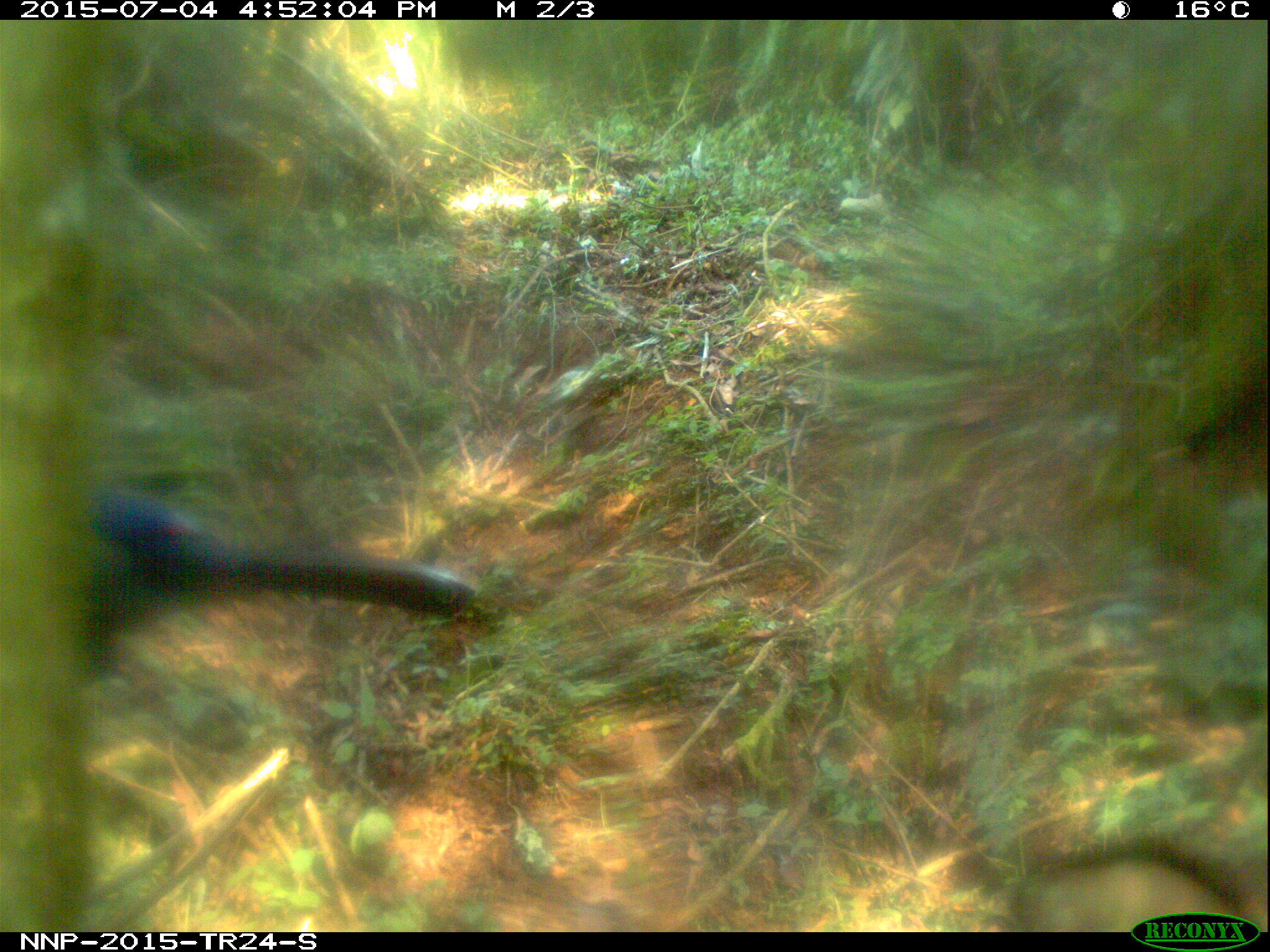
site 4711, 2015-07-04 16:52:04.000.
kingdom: Animalia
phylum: Chordata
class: Aves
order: Musophagiformes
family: Musophagidae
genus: Ruwenzorornis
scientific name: Ruwenzorornis johnstoni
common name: rwenzori turaco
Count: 1.